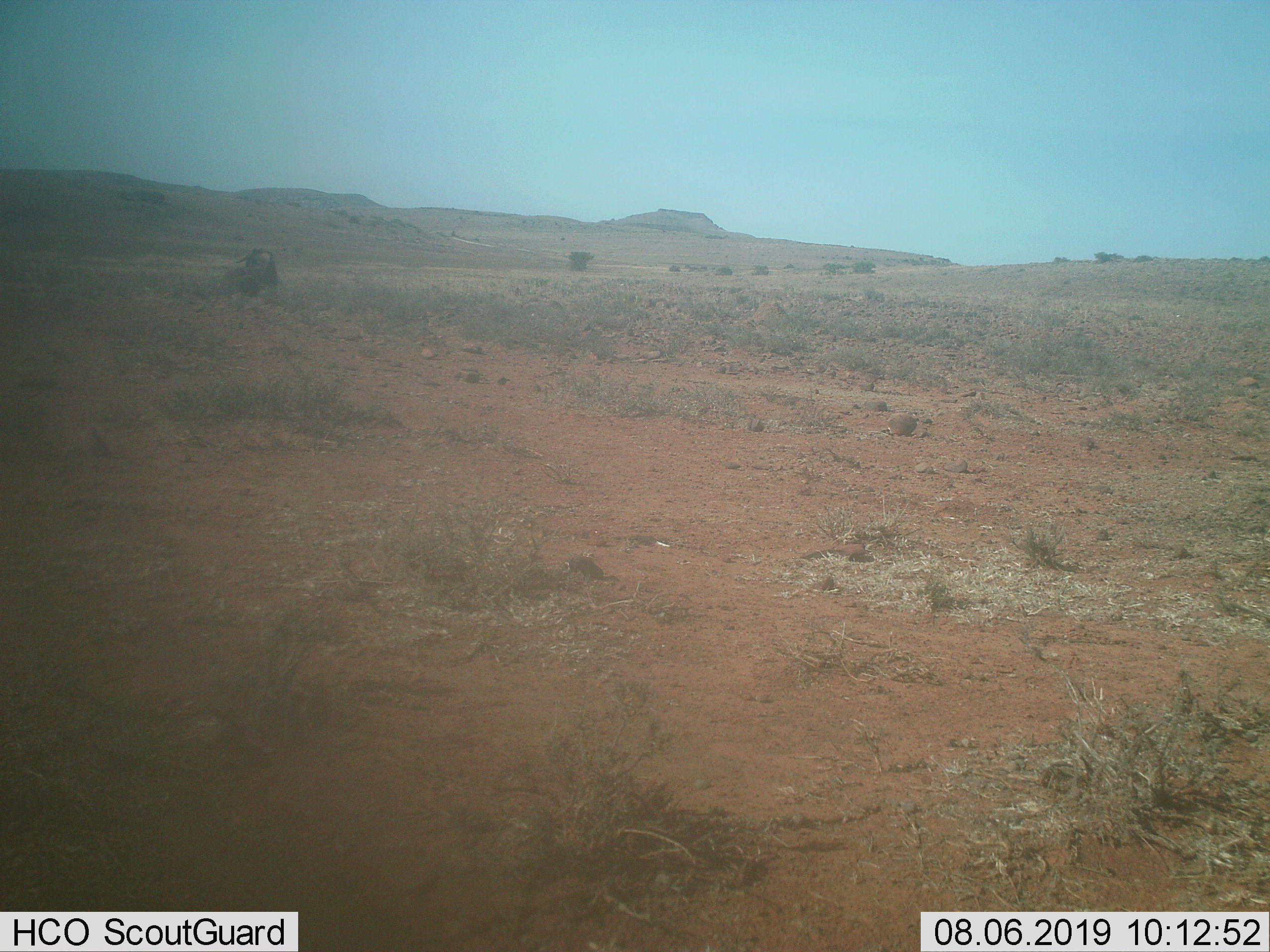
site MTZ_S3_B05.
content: unidentified animal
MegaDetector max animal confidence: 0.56